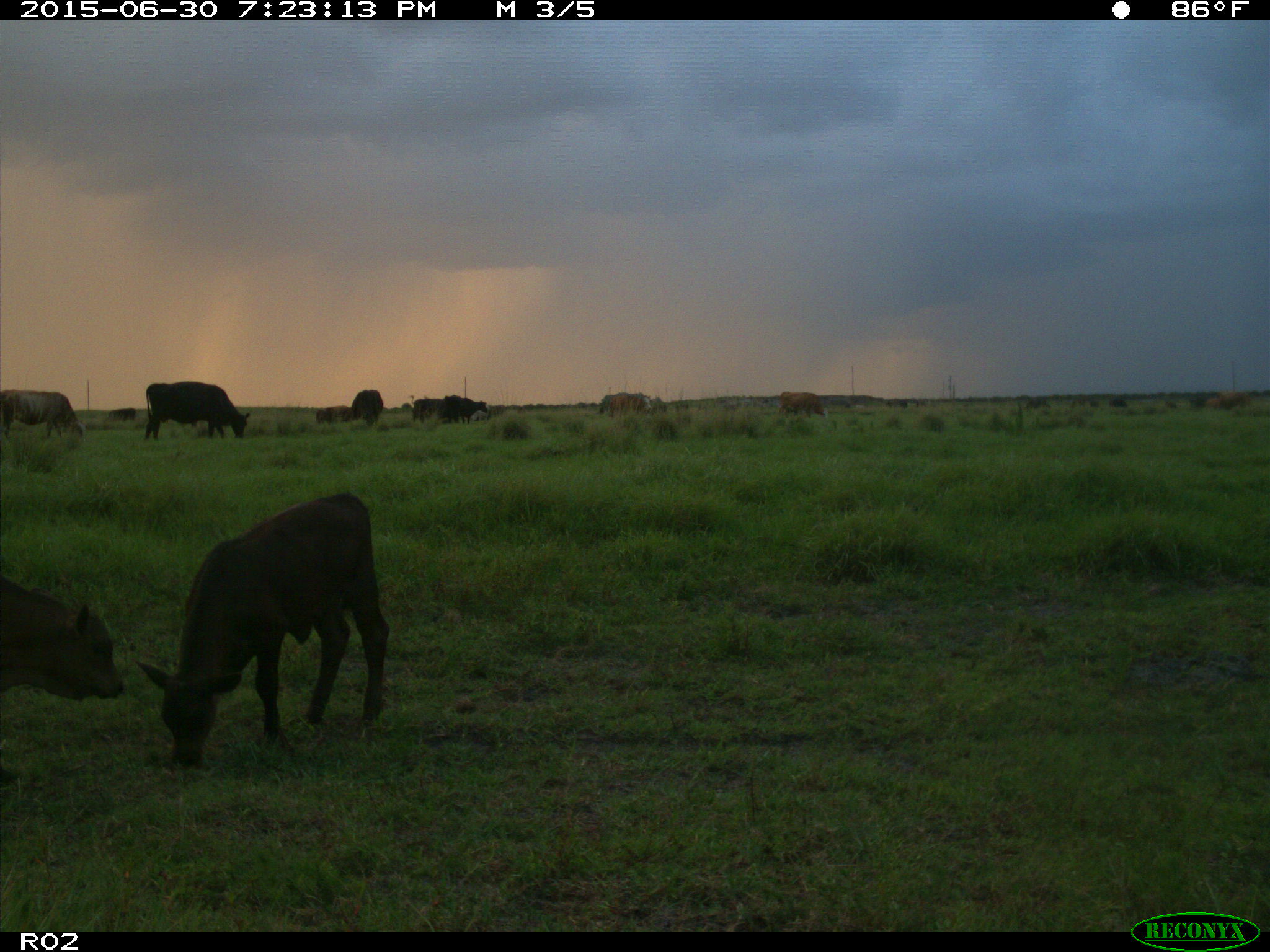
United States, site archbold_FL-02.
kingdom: Animalia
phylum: Chordata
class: Mammalia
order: Artiodactyla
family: Bovidae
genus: Bos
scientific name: Bos taurus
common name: domestic cow